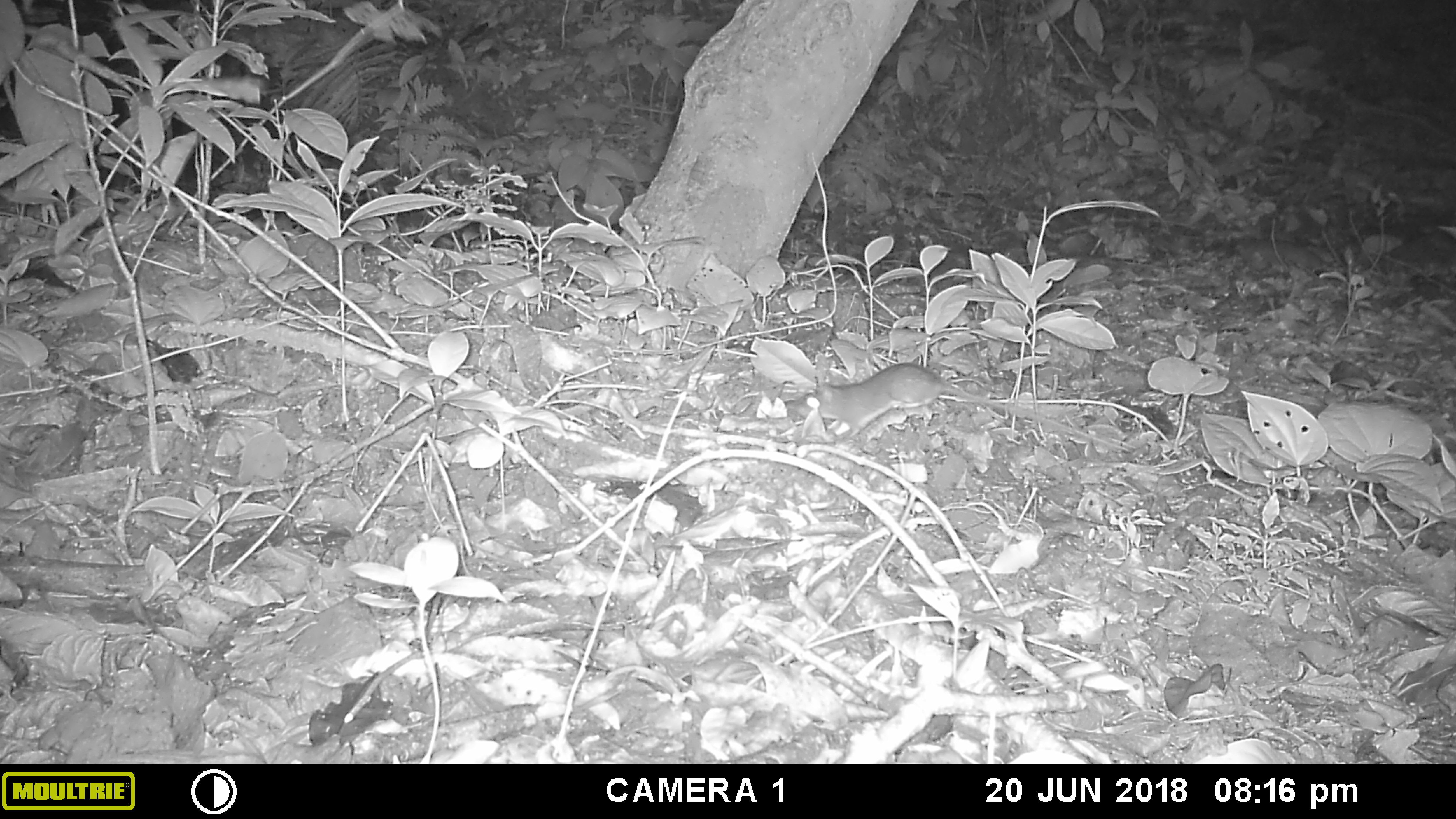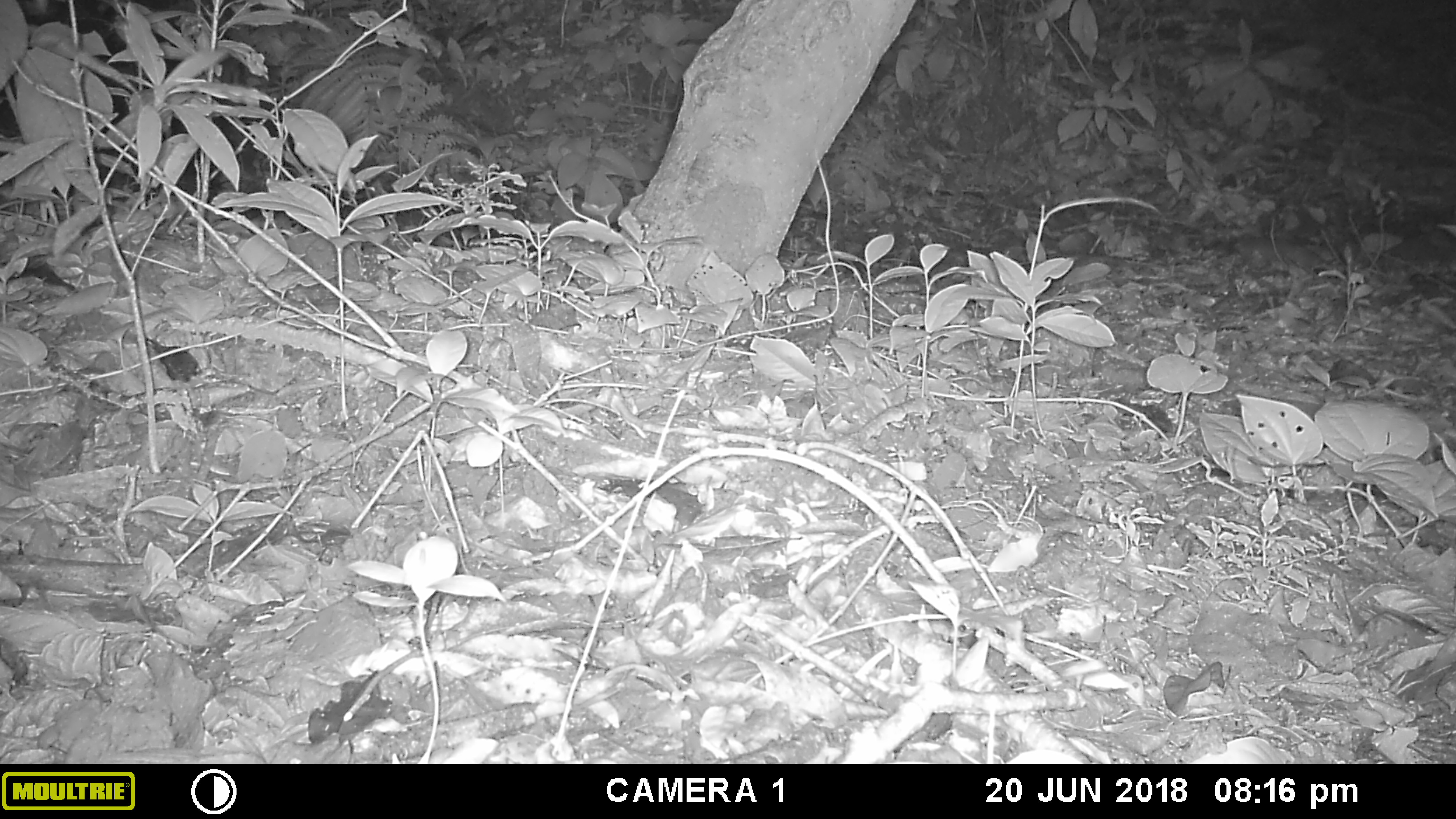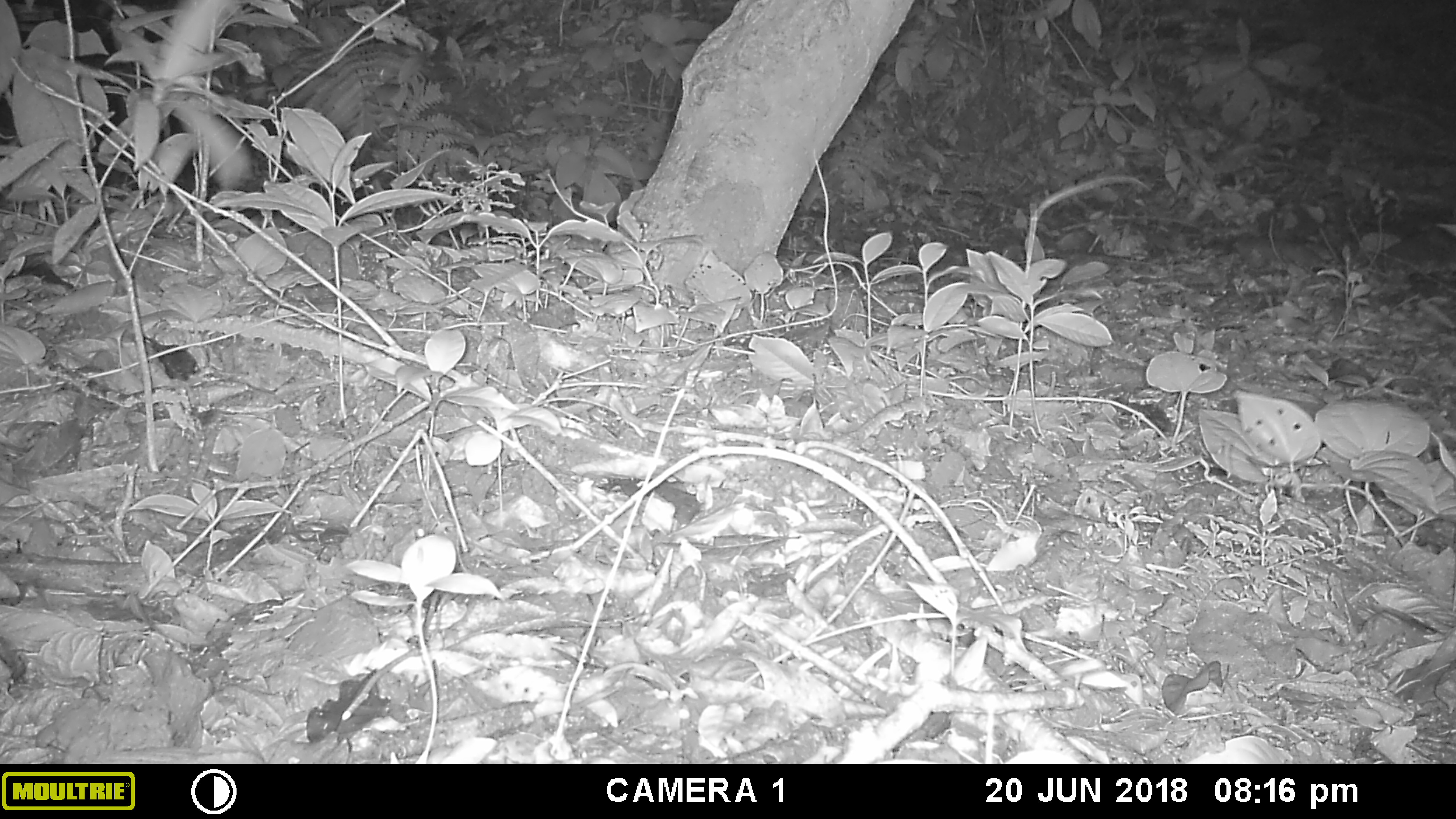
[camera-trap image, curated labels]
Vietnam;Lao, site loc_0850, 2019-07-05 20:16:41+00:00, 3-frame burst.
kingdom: Animalia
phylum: Chordata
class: Mammalia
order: Rodentia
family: Muridae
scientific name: Muridae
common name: old-world mice and rats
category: unidentified murid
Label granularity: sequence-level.